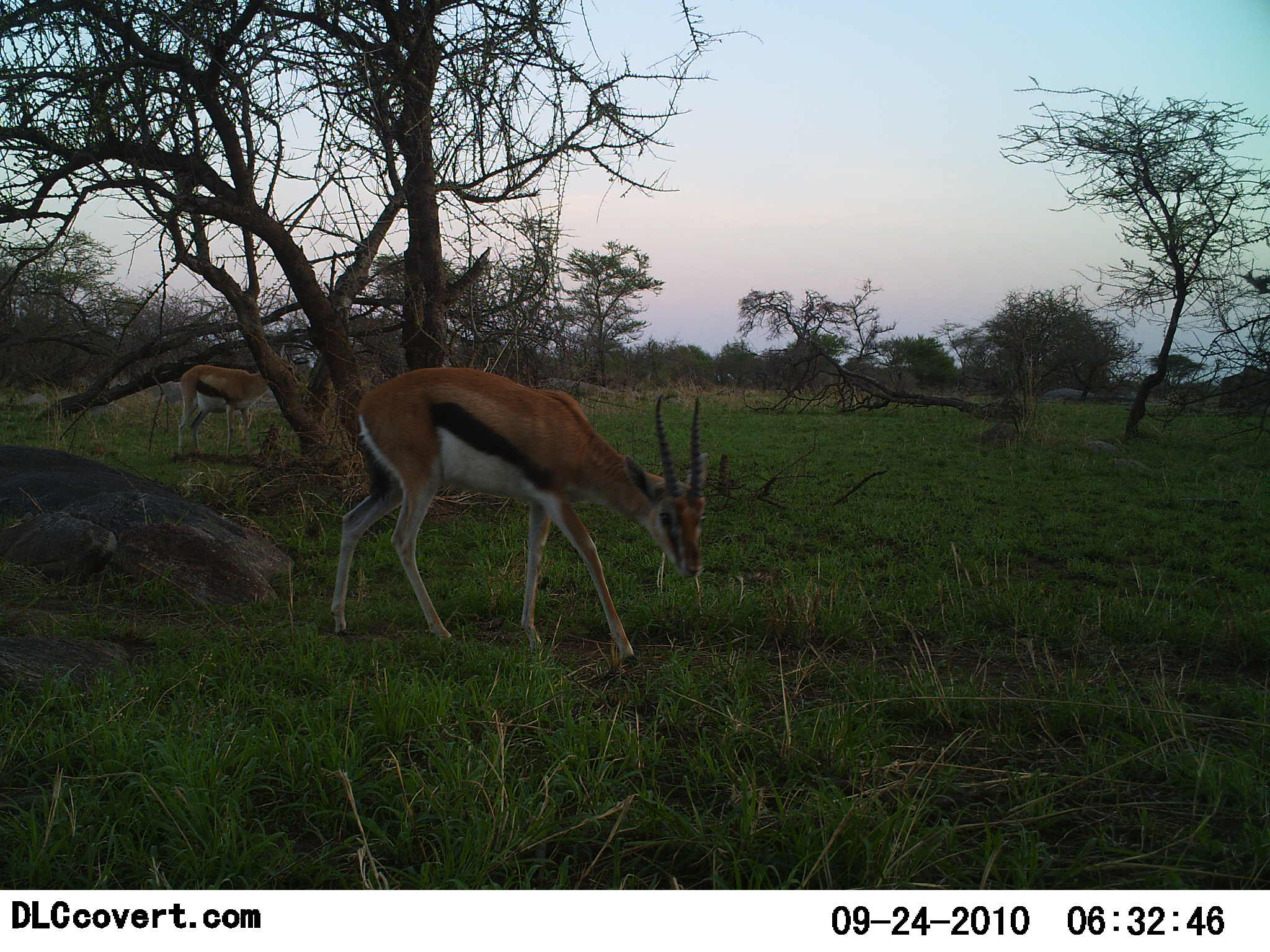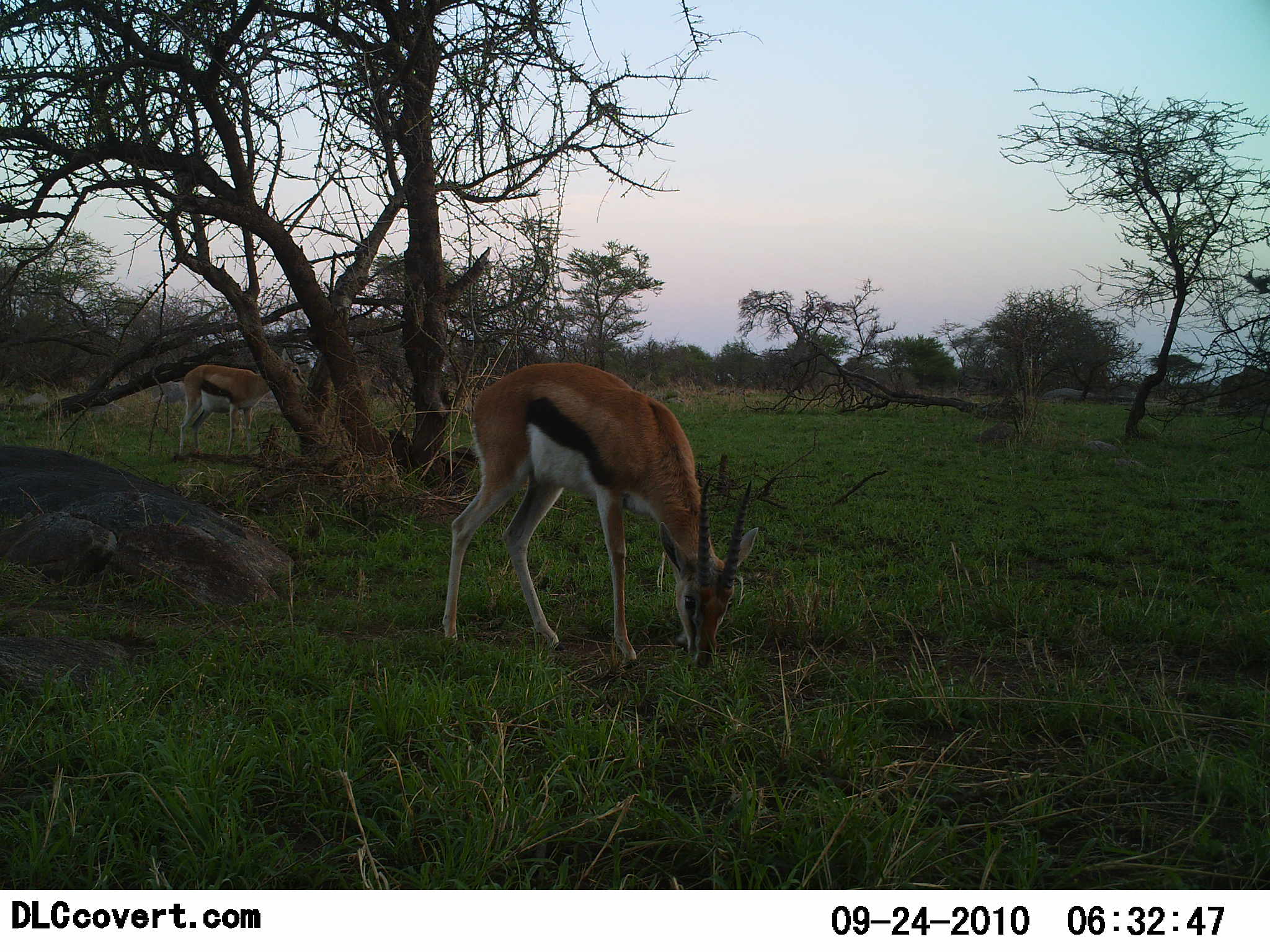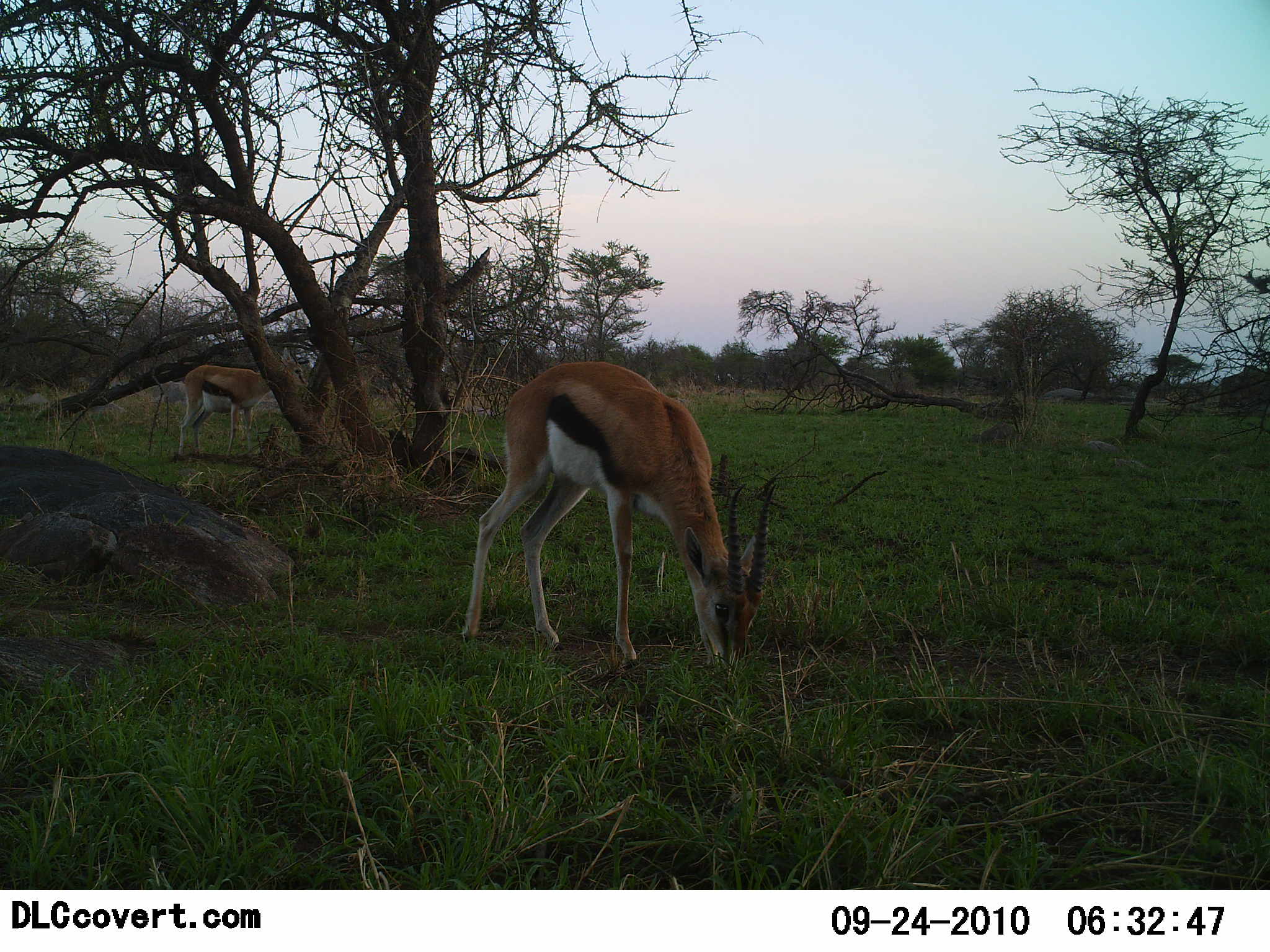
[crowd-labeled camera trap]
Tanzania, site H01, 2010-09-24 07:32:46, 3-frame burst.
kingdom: Animalia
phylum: Chordata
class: Mammalia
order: Artiodactyla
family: Bovidae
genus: Eudorcas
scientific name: Eudorcas thomsonii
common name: thomson's gazelle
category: gazellethomsons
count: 2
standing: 59%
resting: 6%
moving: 12%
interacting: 0%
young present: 0%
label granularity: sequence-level